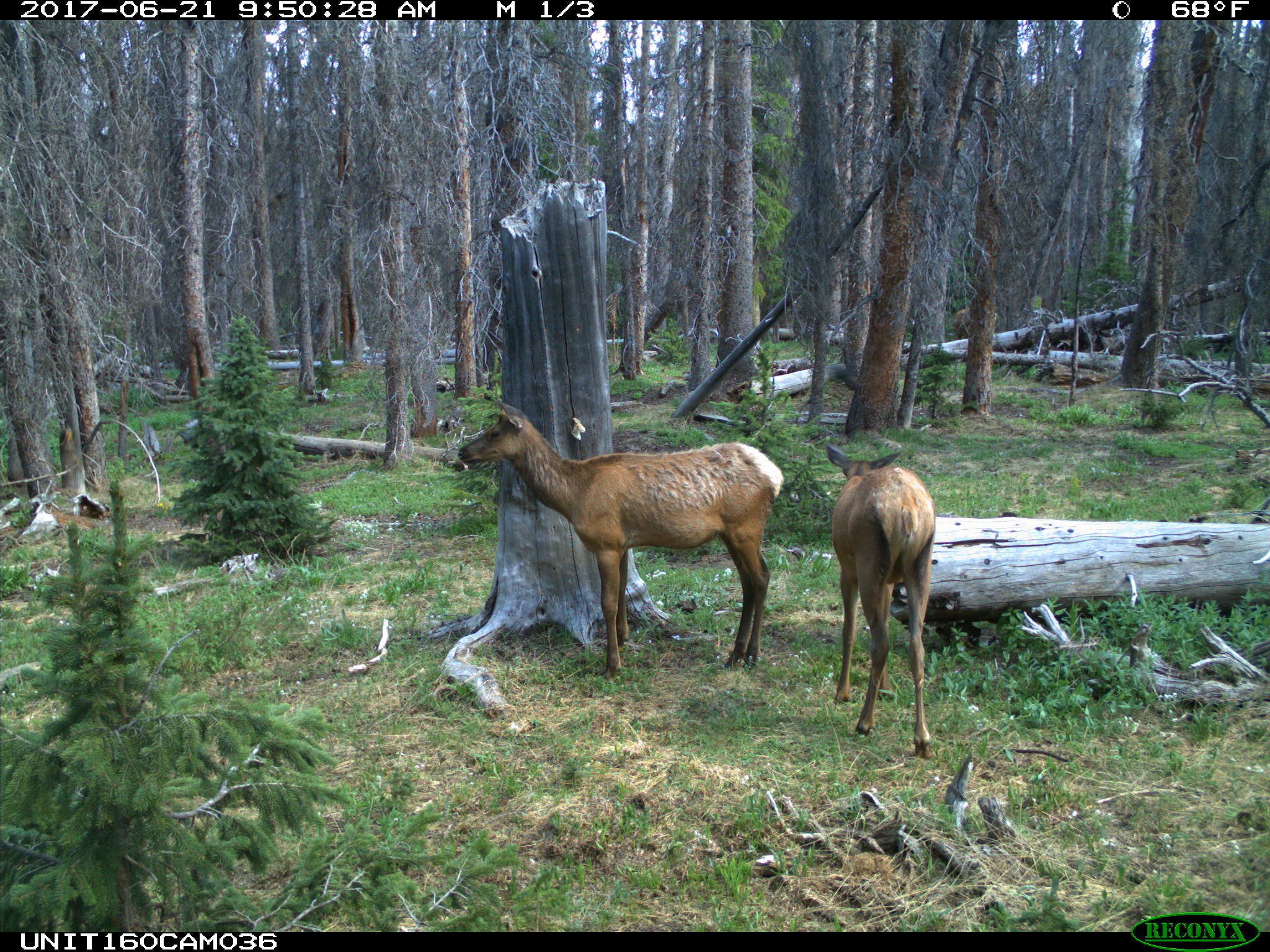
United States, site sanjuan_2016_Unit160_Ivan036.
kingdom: Animalia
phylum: Chordata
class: Mammalia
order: Artiodactyla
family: Cervidae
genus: Cervus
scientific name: Cervus elaphus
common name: red deer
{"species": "Cervus elaphus (red deer)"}